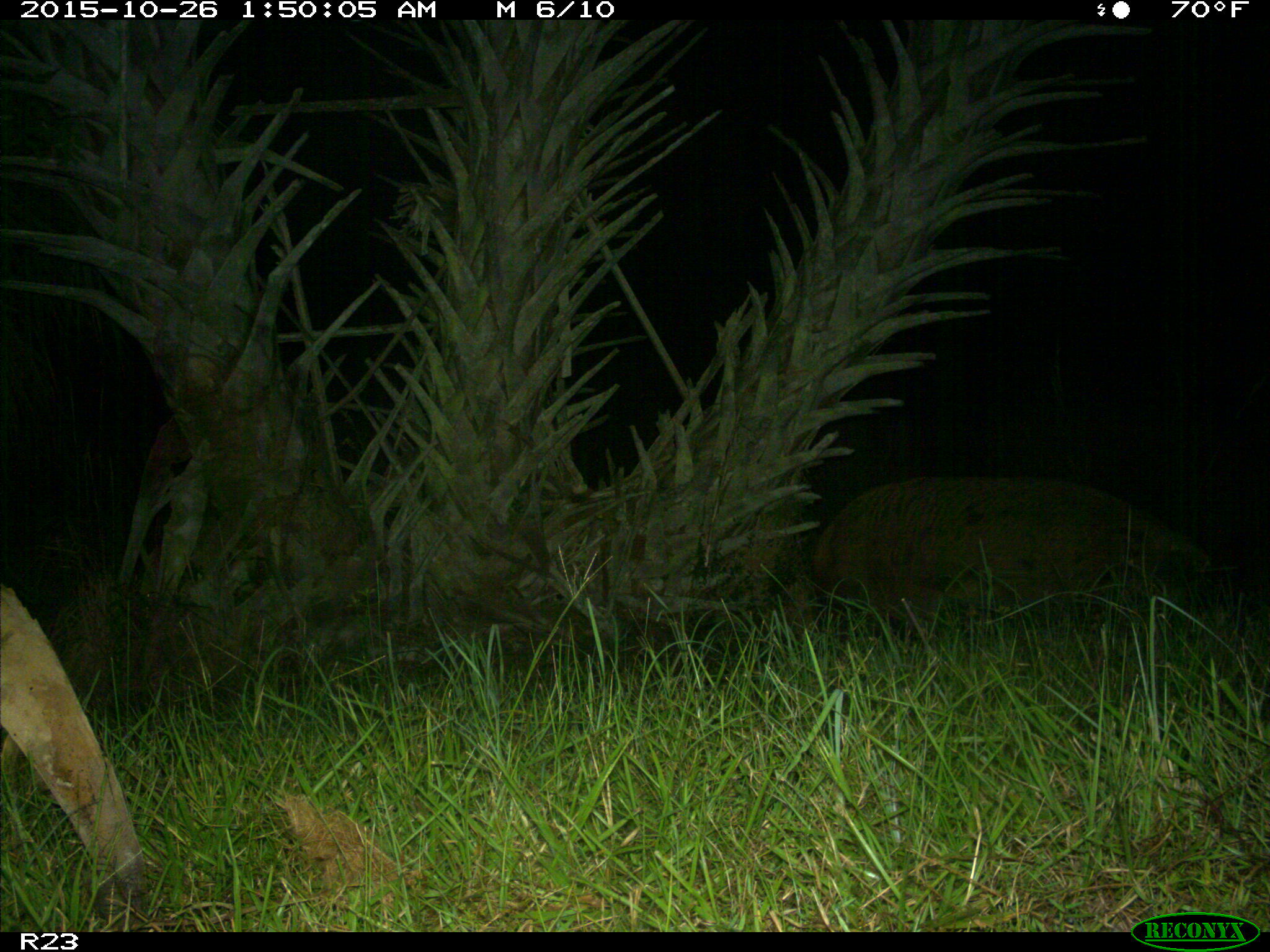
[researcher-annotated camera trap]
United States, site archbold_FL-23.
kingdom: Animalia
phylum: Chordata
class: Mammalia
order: Artiodactyla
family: Suidae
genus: Sus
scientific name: Sus scrofa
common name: wild boar